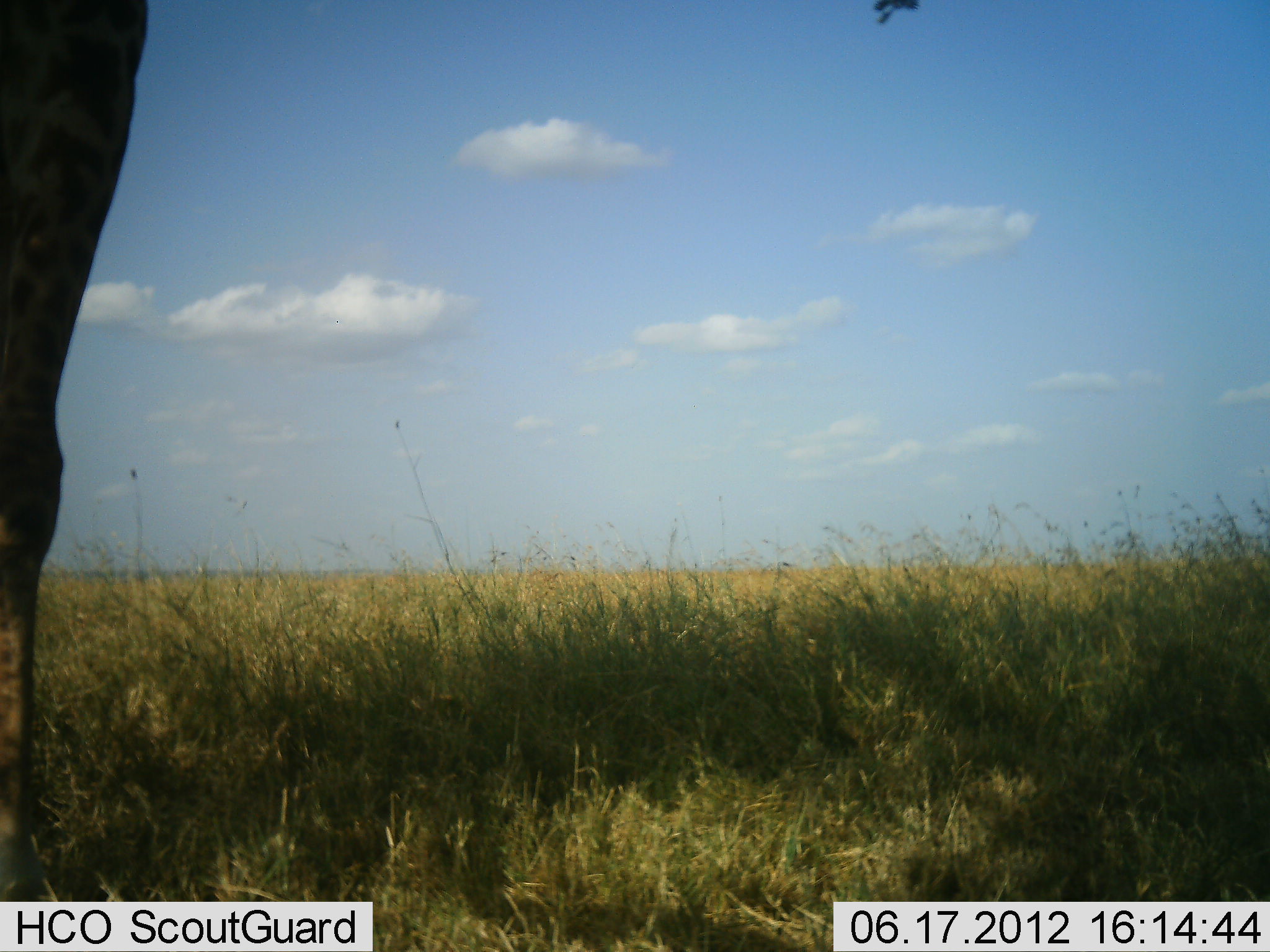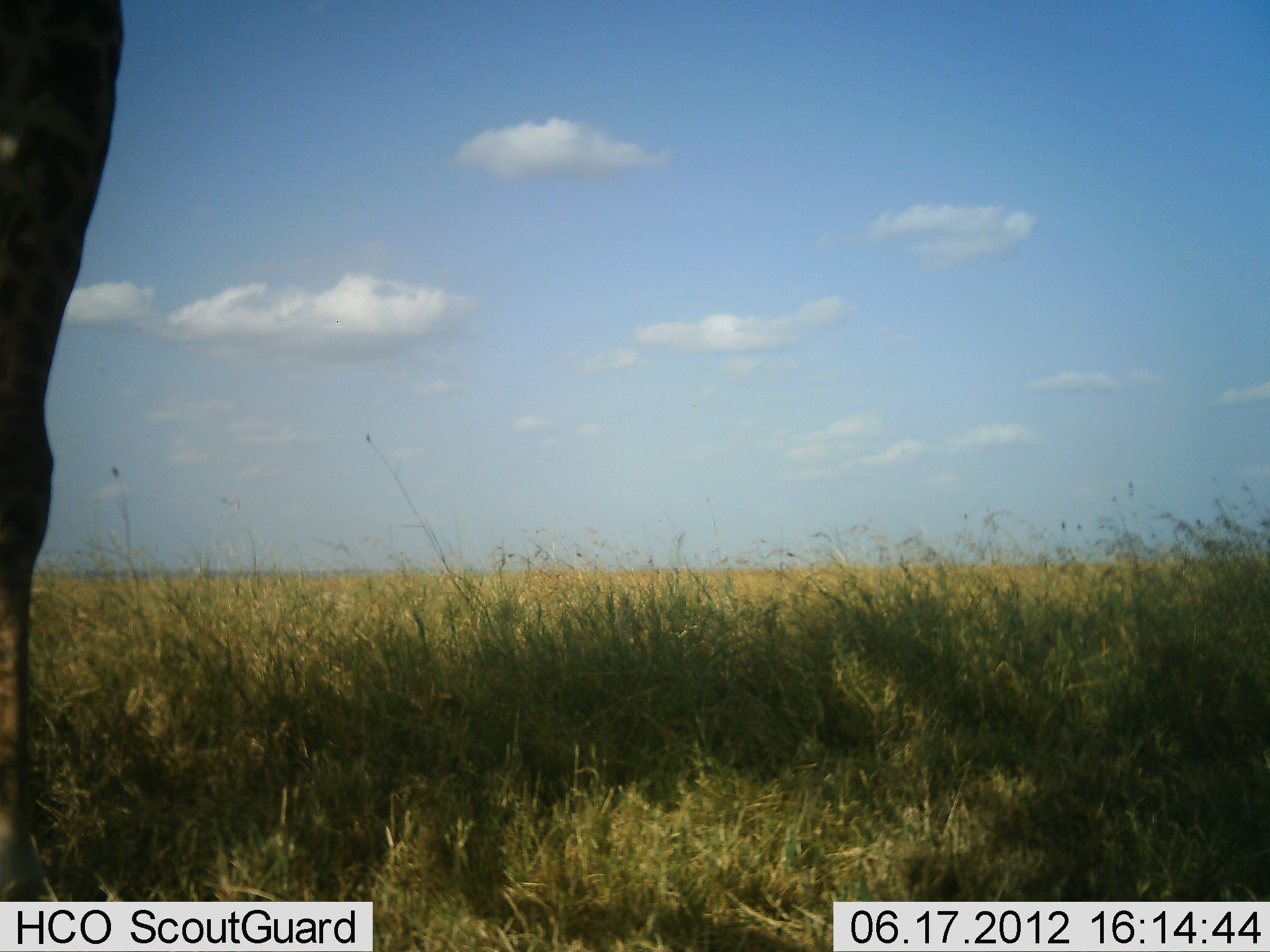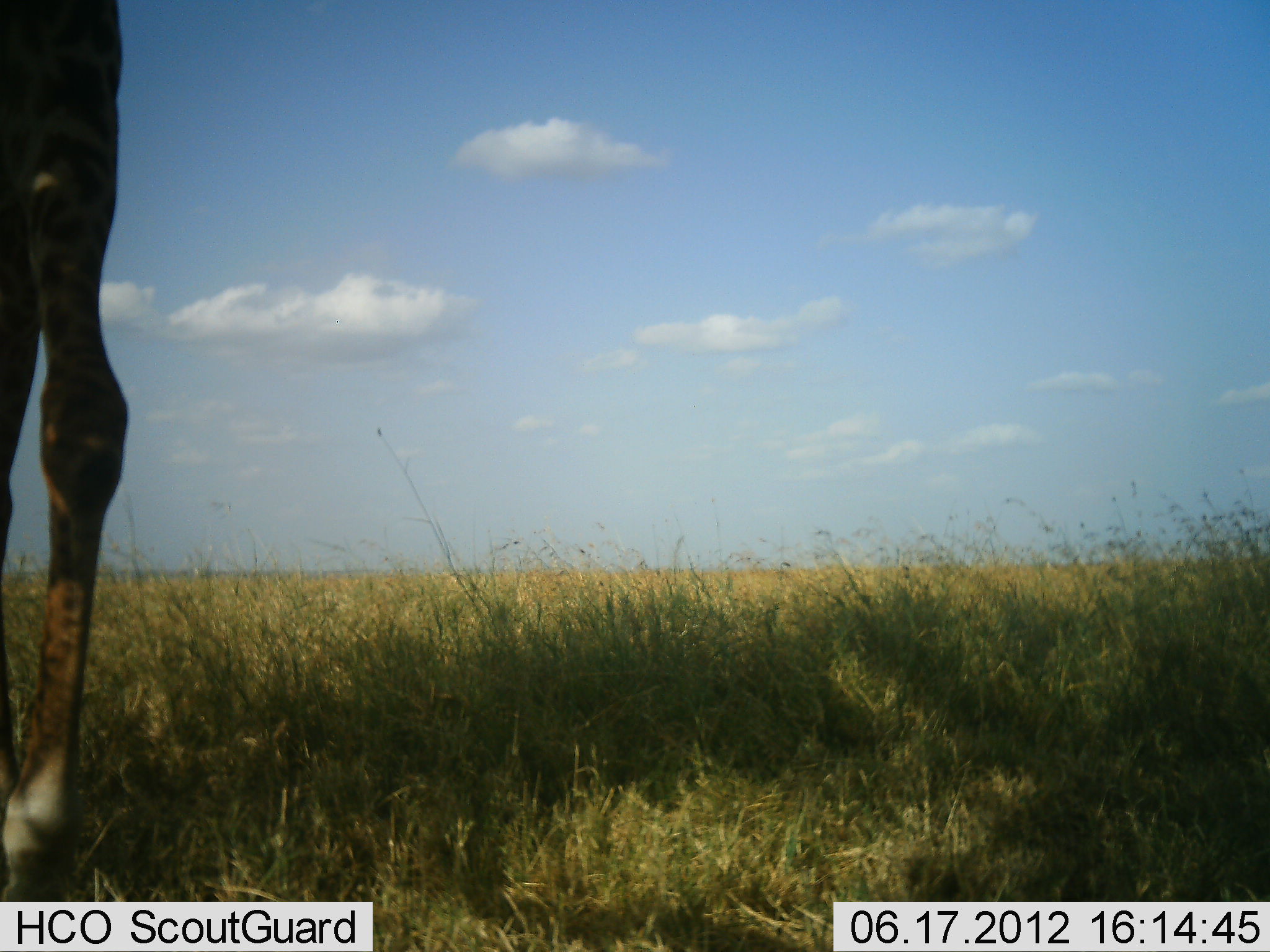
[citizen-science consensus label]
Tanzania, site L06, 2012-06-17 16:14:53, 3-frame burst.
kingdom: Animalia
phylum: Chordata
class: Mammalia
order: Artiodactyla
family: Giraffidae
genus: Giraffa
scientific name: Giraffa camelopardalis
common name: giraffe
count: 1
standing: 70%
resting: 0%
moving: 20%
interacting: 0%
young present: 0%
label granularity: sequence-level